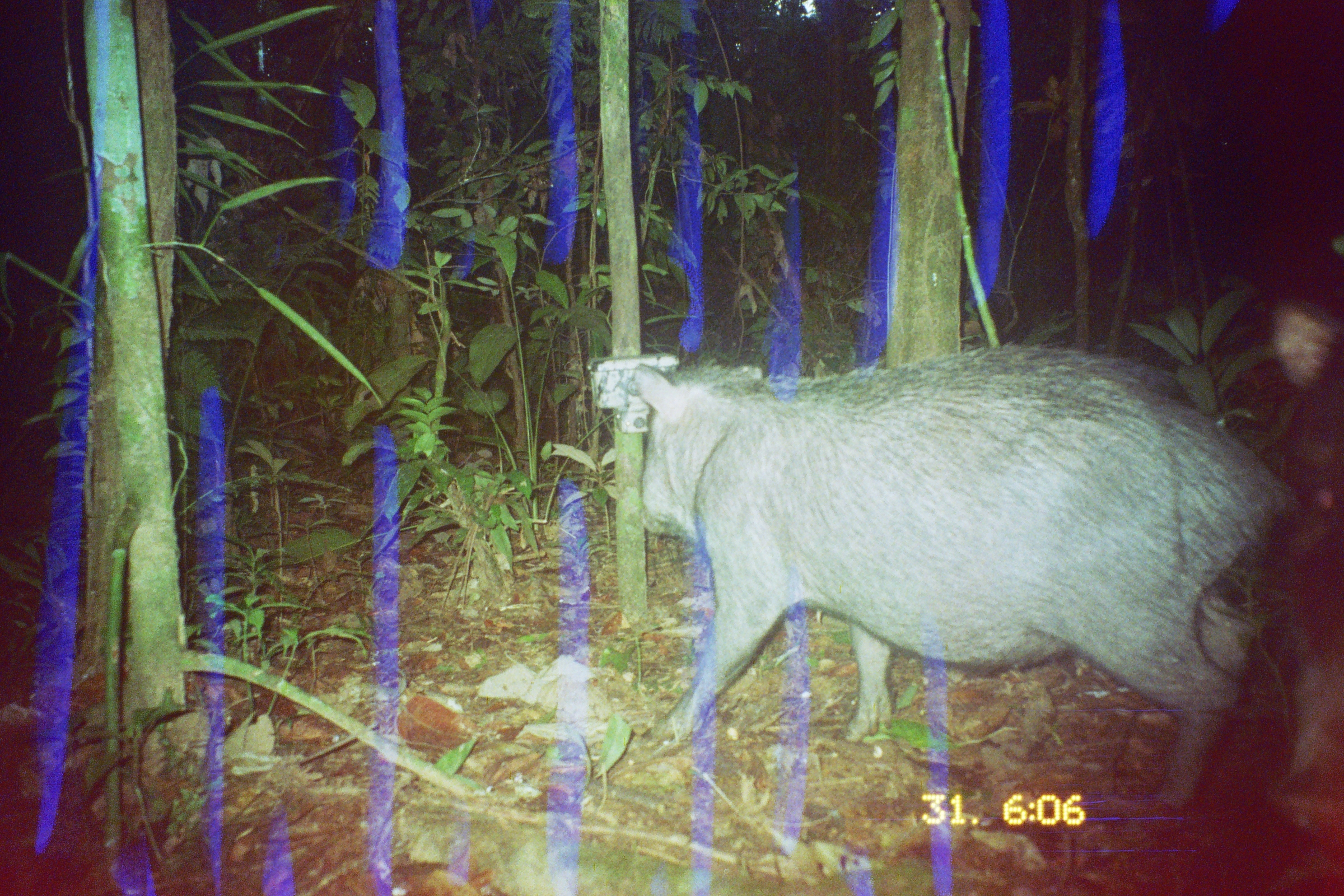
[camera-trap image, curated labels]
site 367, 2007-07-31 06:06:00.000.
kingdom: Animalia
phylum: Chordata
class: Mammalia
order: Artiodactyla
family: Tayassuidae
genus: Tayassu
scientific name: Tayassu pecari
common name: white-lipped peccary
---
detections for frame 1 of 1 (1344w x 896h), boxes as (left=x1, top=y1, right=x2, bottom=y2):
tayassu pecari: (left=581, top=336, right=1303, bottom=827)